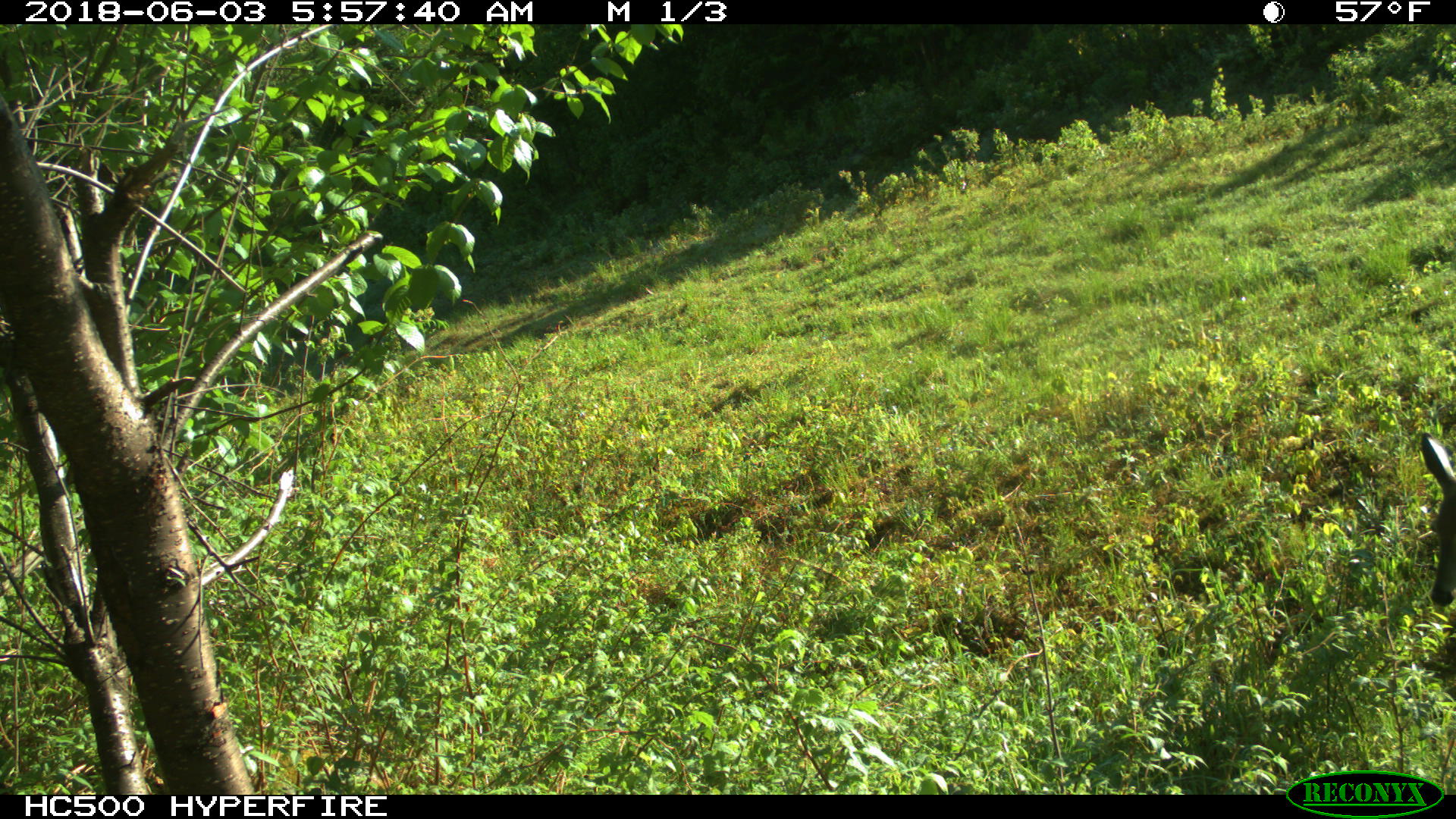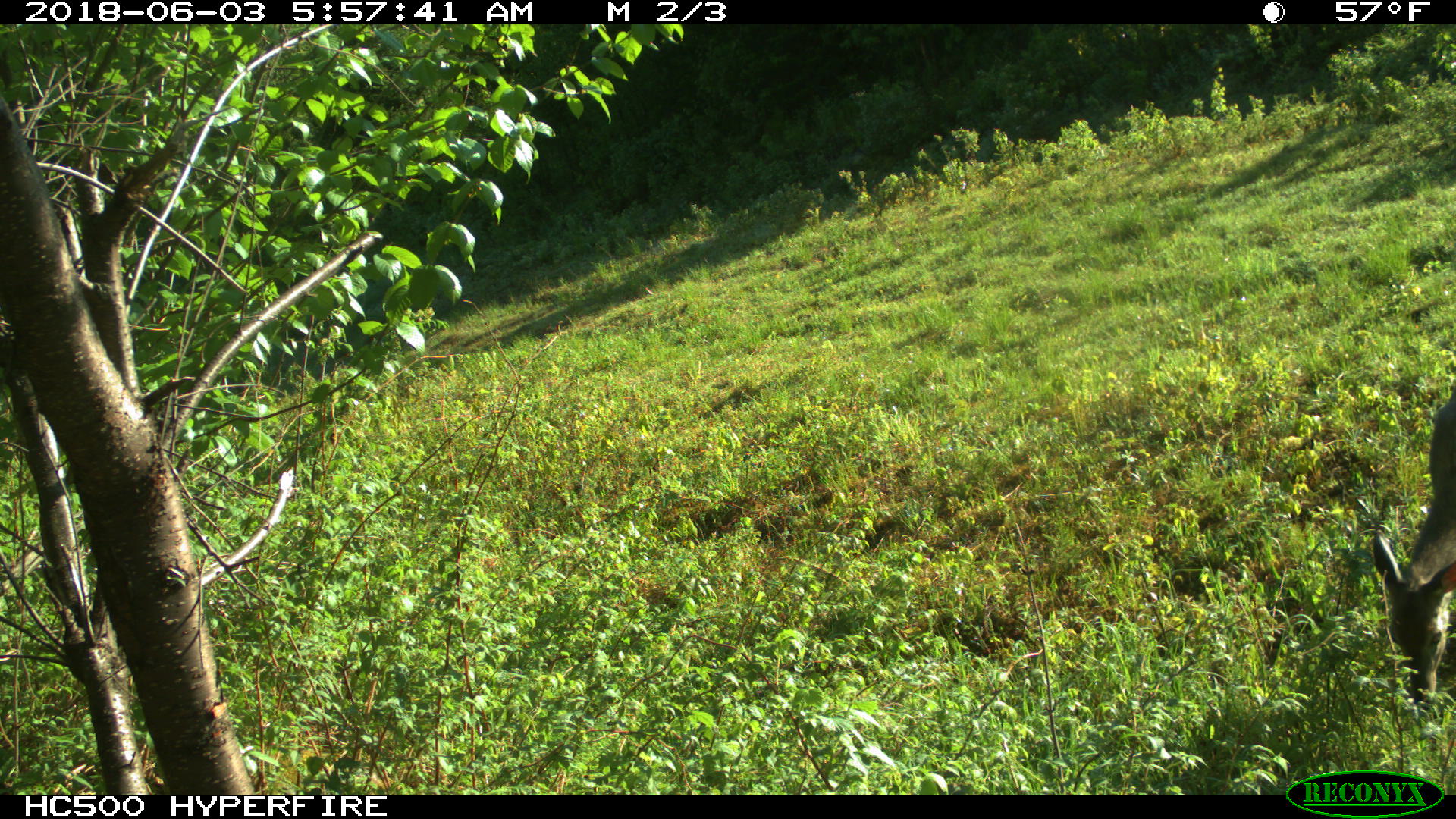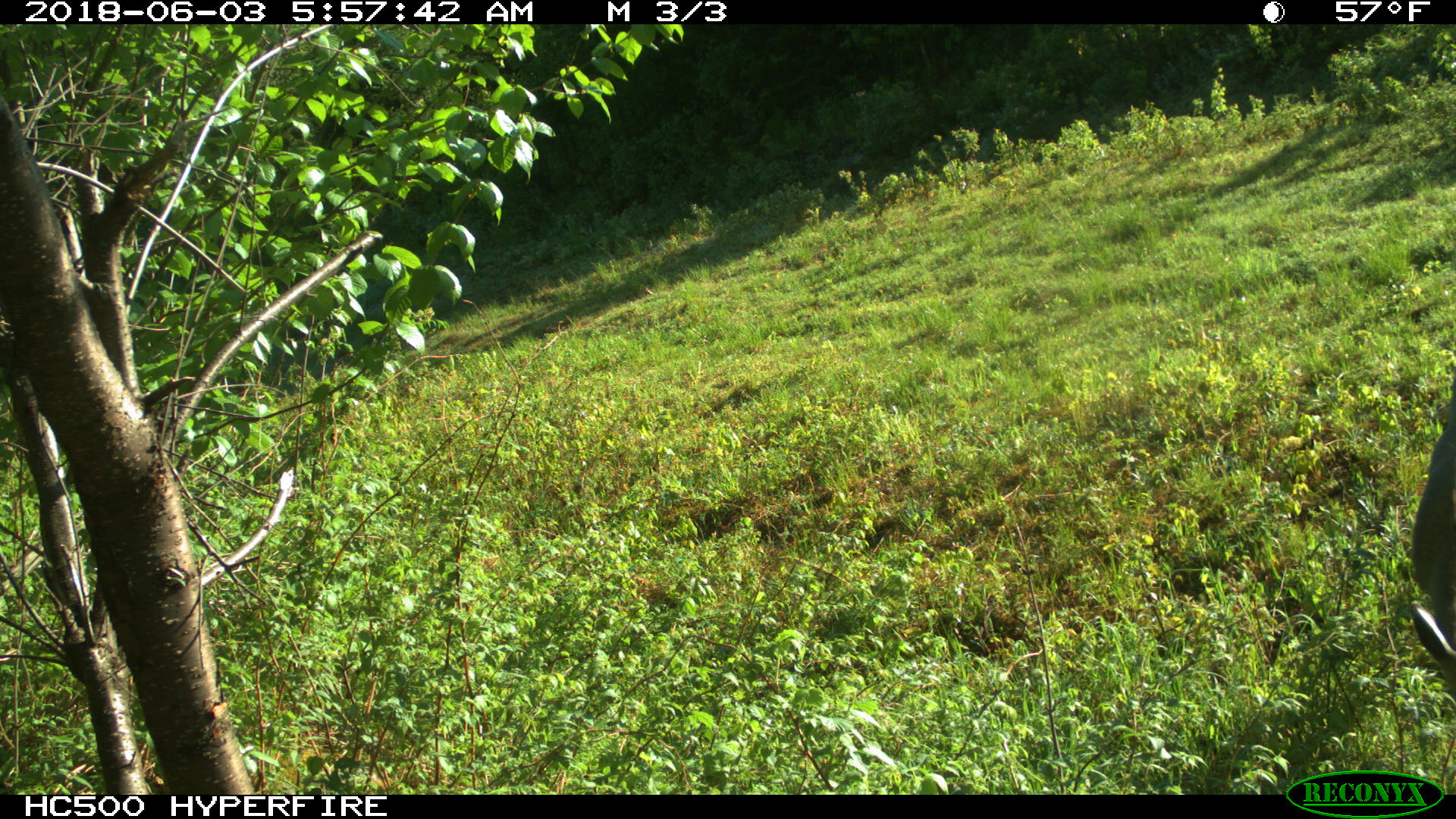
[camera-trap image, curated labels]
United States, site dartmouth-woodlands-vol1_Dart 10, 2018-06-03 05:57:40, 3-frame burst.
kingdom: Animalia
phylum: Chordata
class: Mammalia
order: Artiodactyla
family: Cervidae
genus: Odocoileus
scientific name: Odocoileus virginianus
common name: white-tailed deer